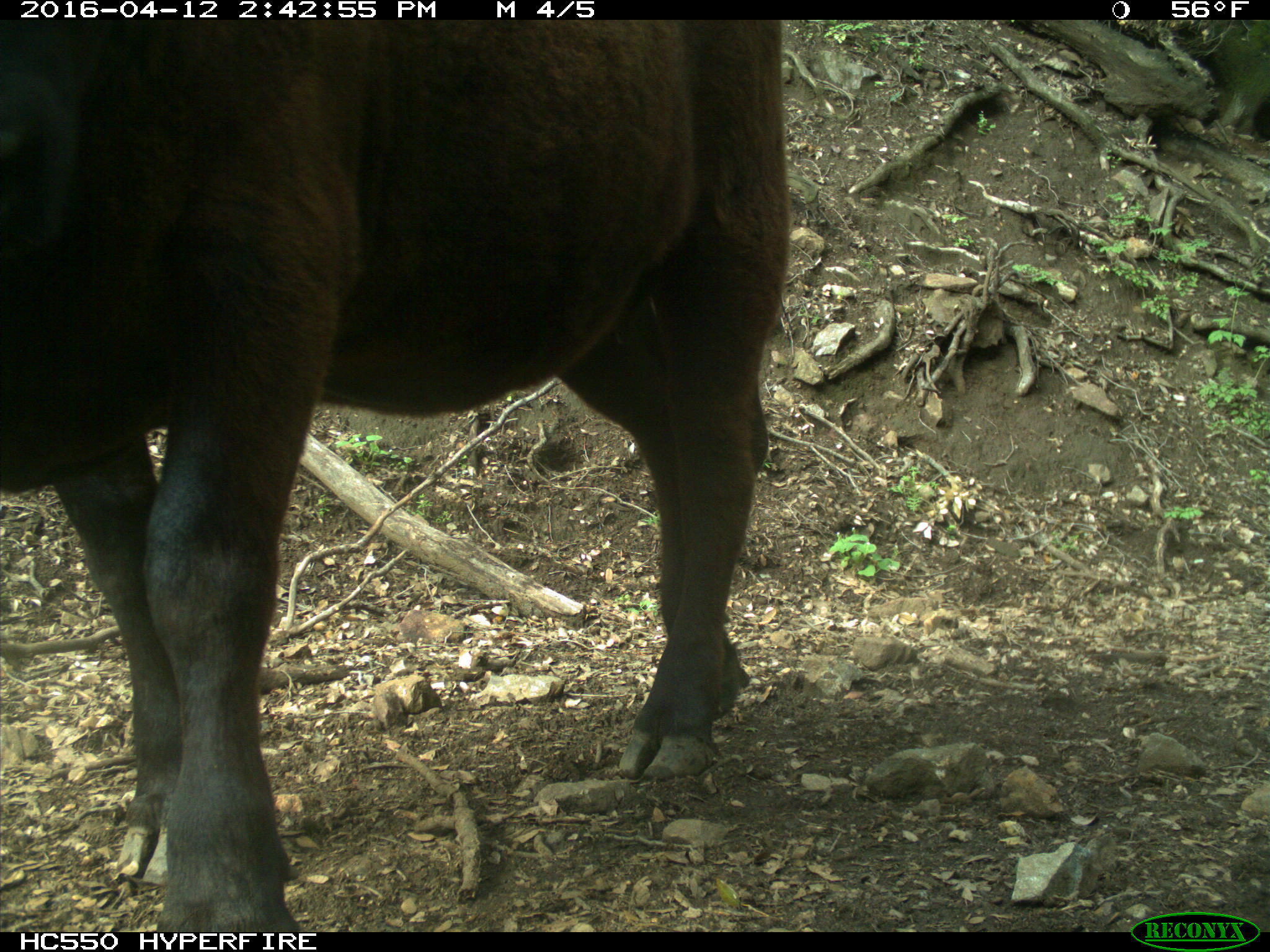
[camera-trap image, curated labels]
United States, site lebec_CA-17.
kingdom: Animalia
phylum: Chordata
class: Mammalia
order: Artiodactyla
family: Bovidae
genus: Bos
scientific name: Bos taurus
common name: domestic cow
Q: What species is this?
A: Bos taurus (domestic cow).